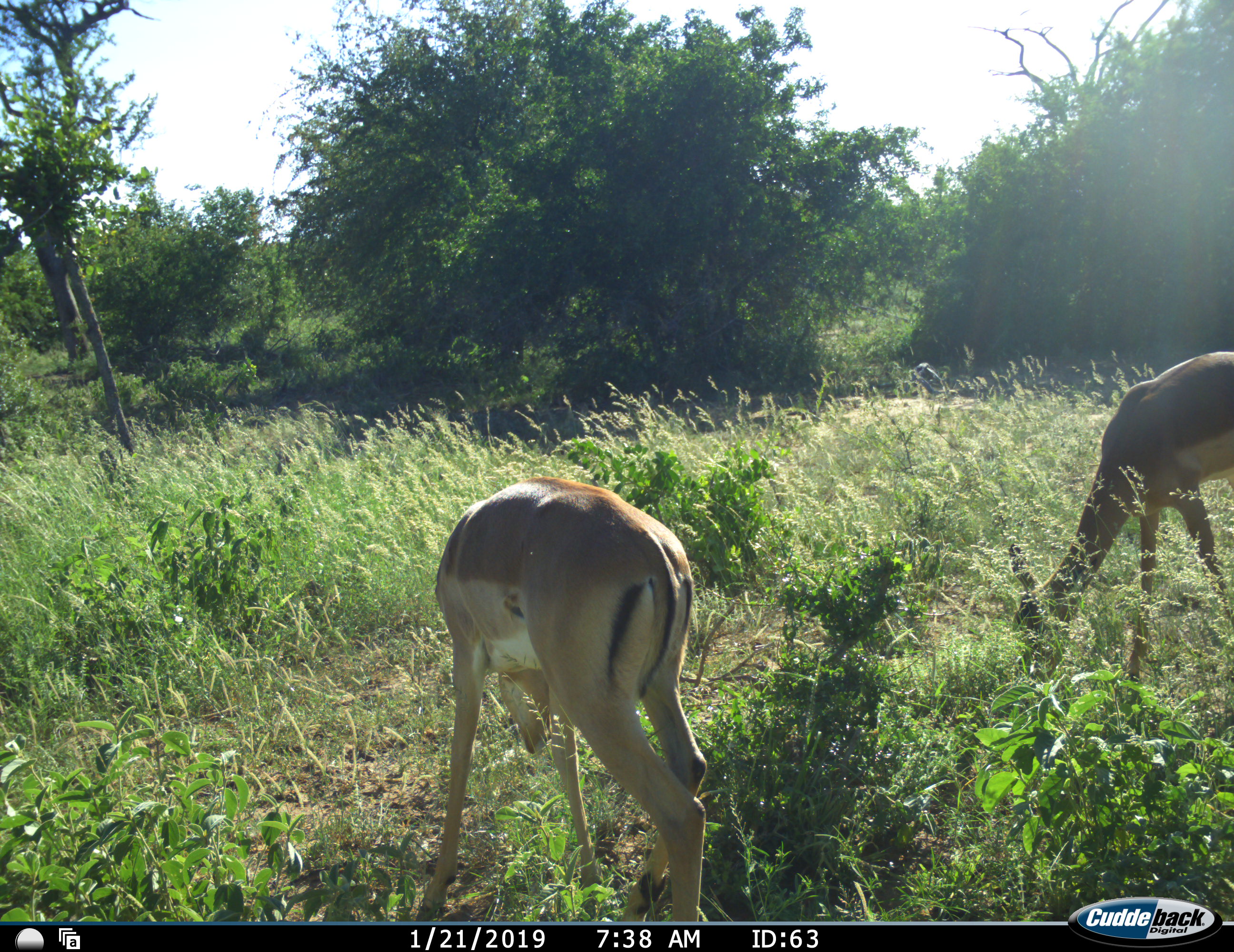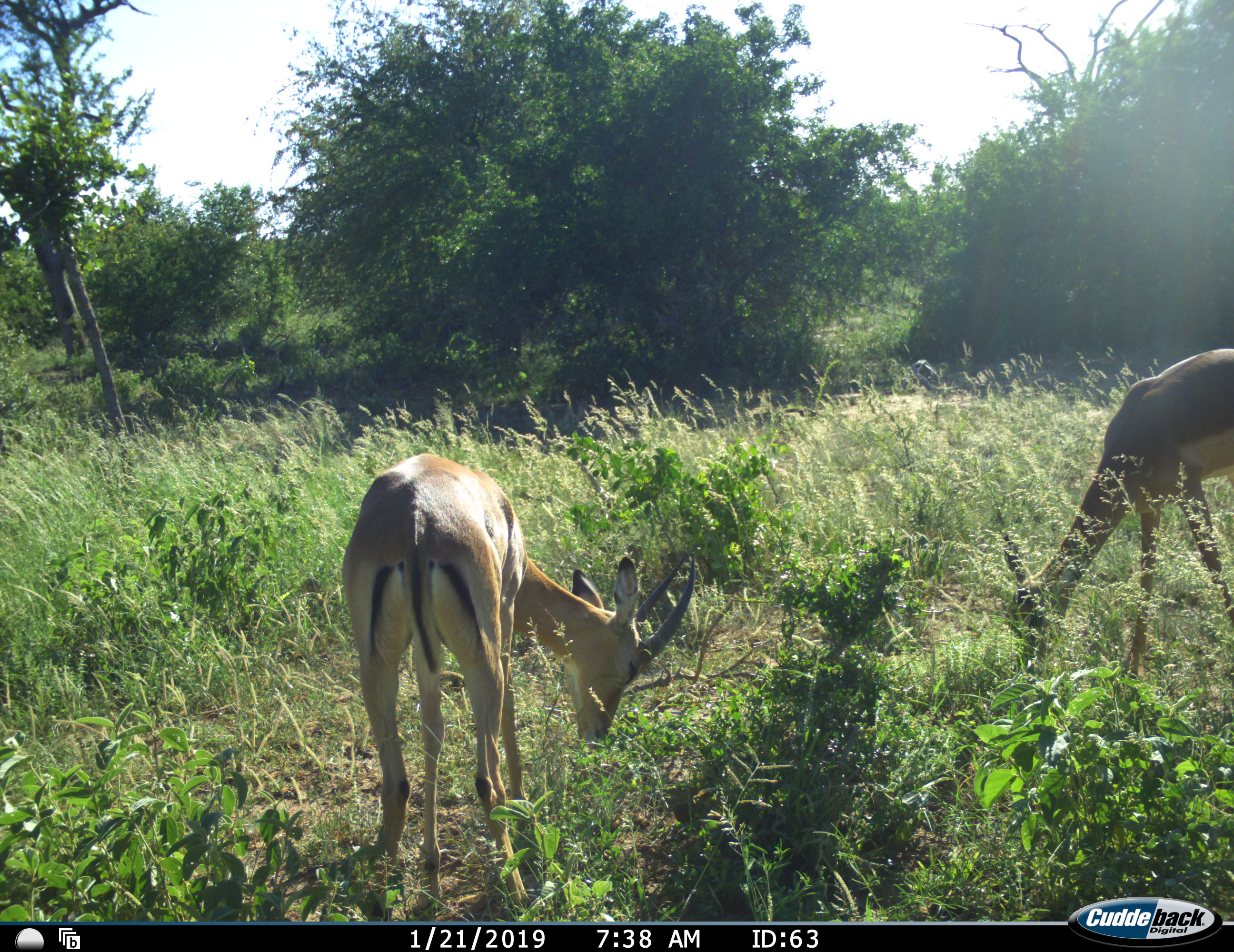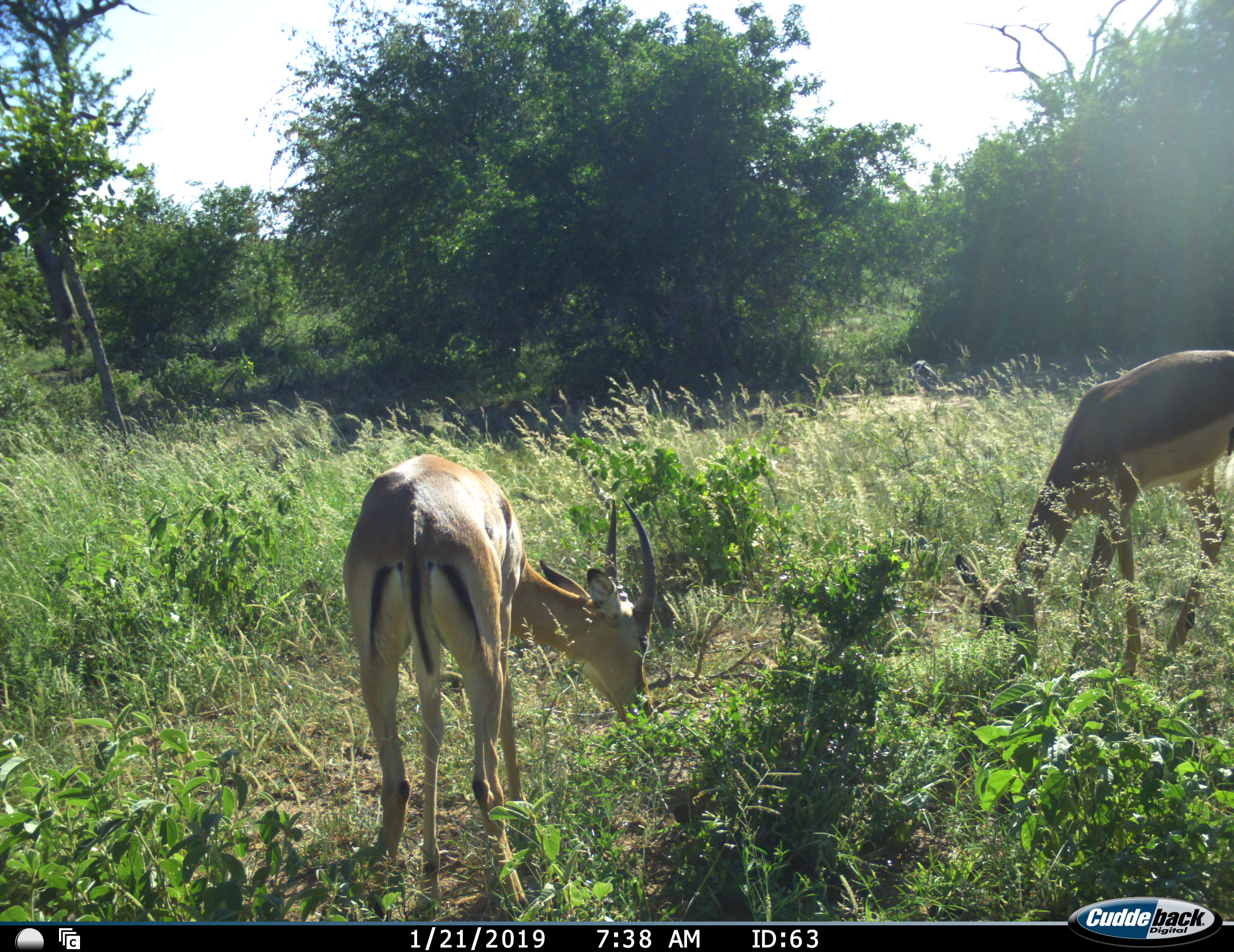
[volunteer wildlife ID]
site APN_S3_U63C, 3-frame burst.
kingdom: Animalia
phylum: Chordata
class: Mammalia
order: Artiodactyla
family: Bovidae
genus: Aepyceros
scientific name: Aepyceros melampus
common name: impala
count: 2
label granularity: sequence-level